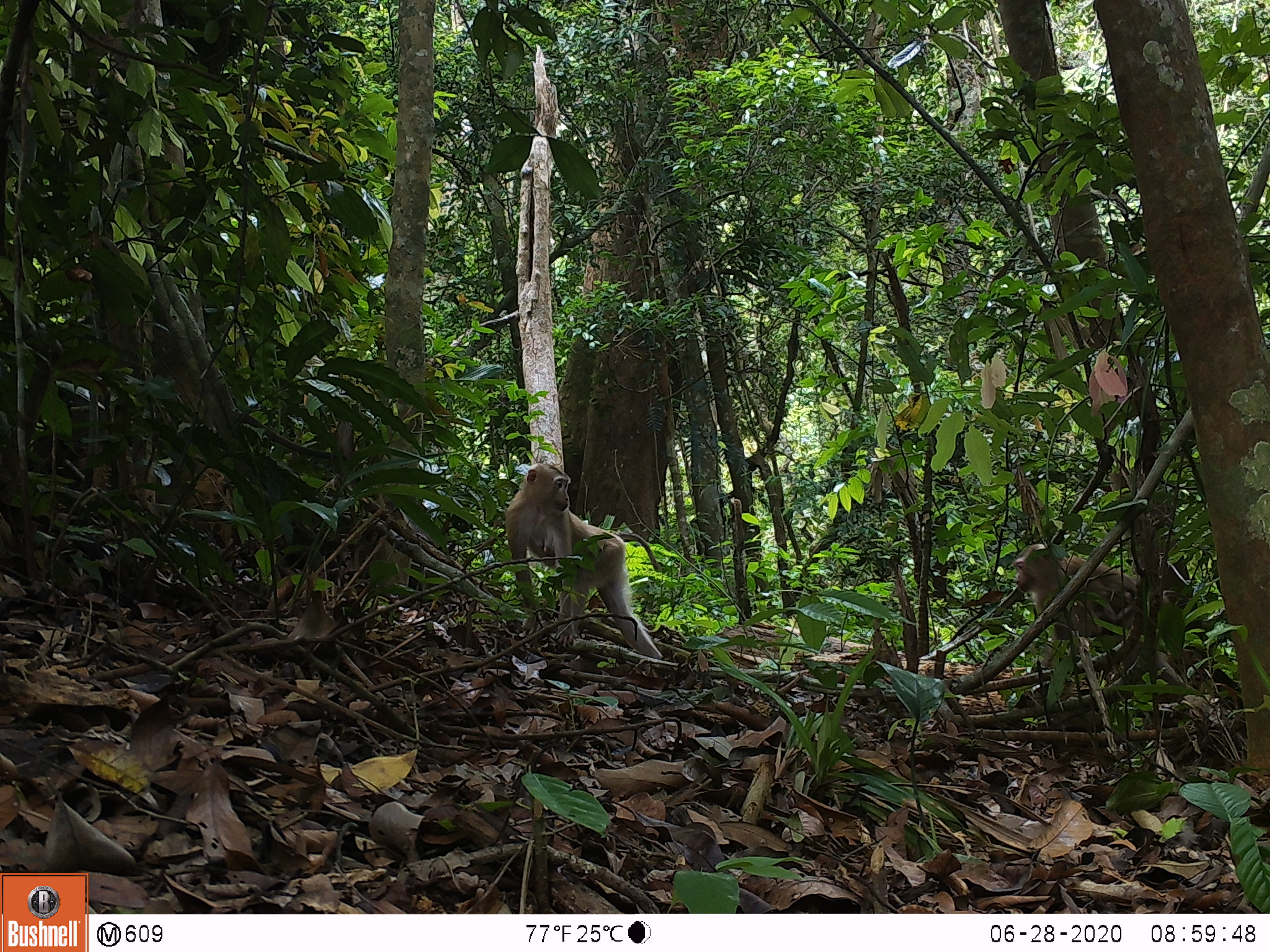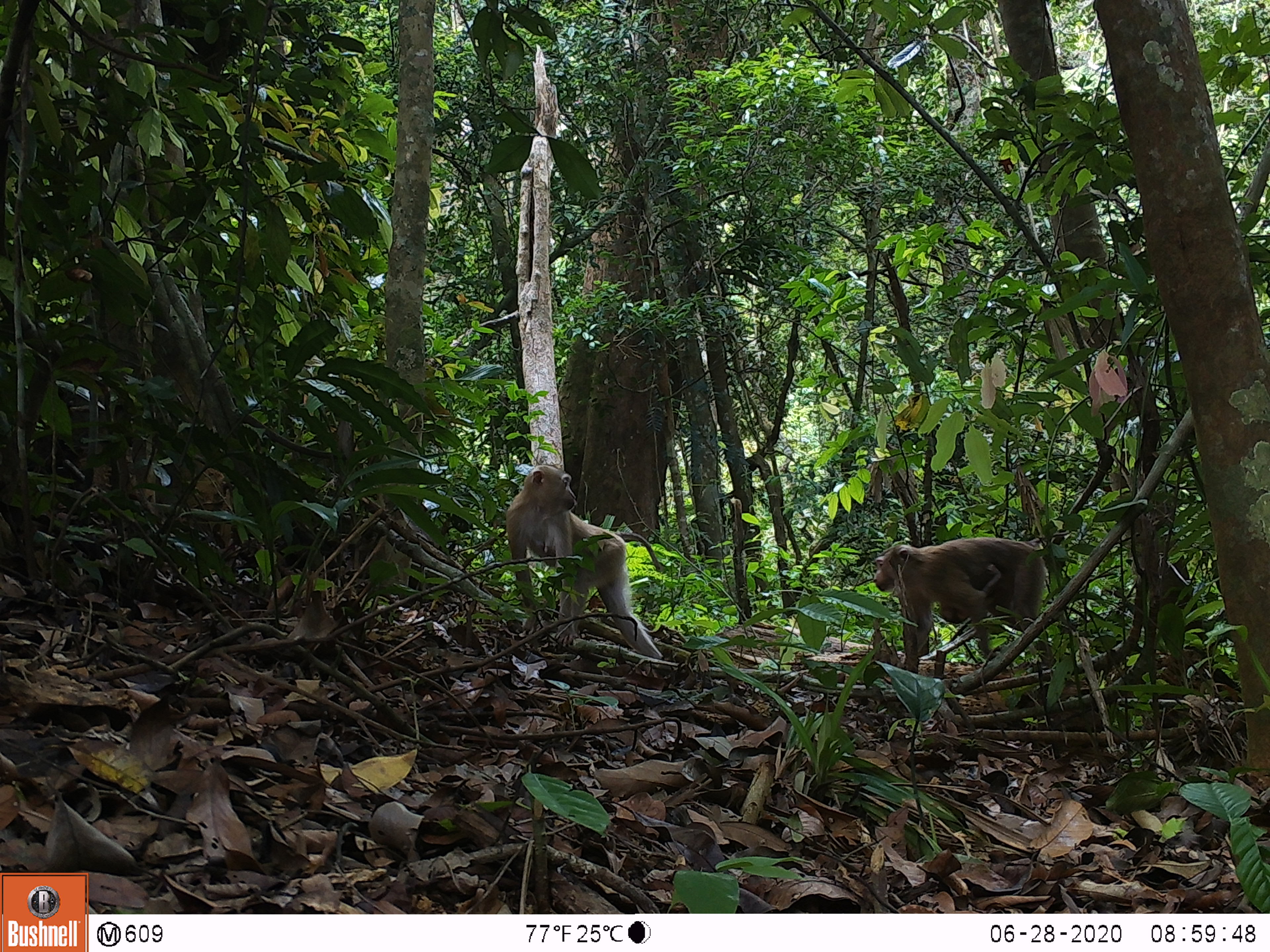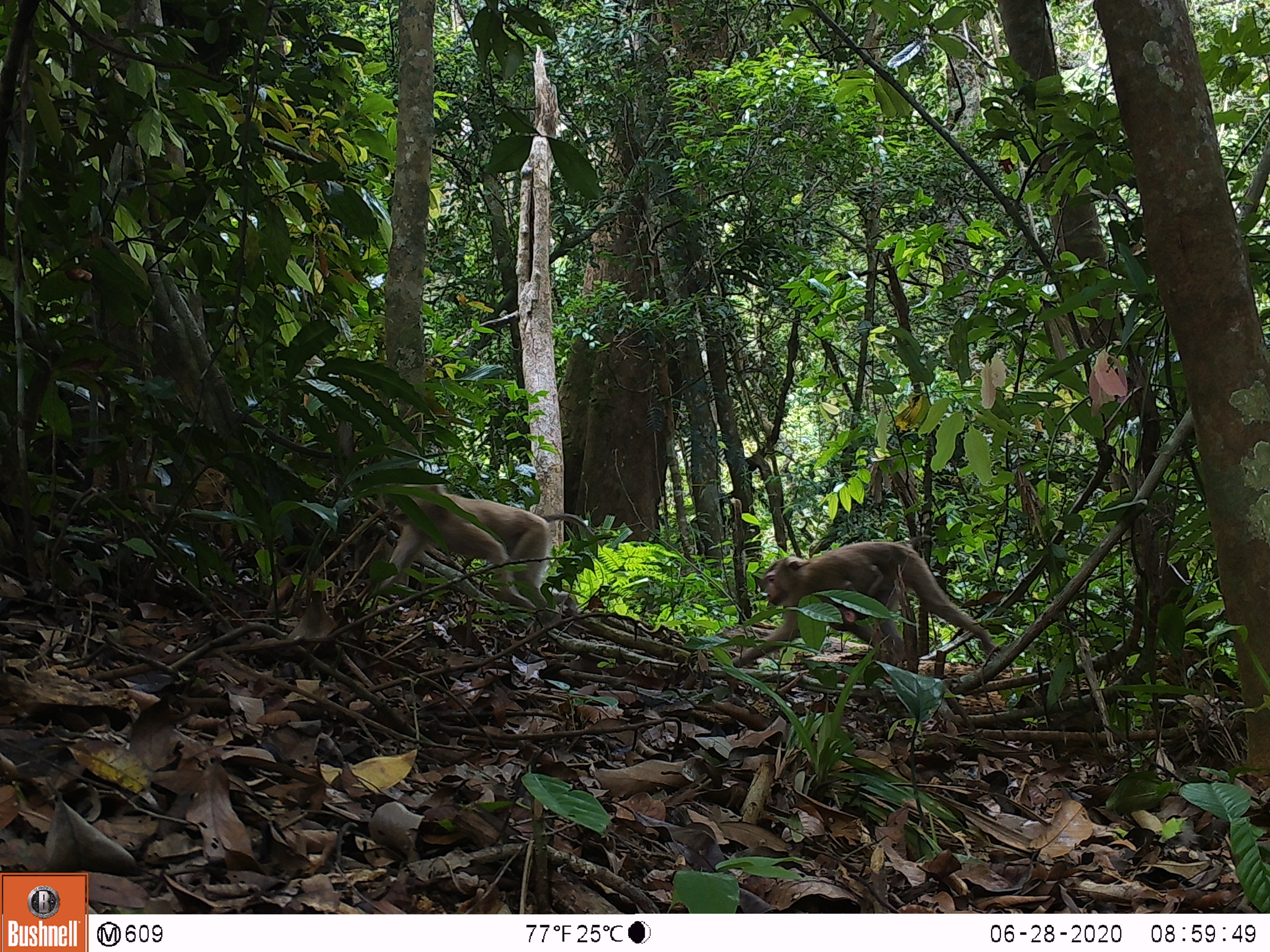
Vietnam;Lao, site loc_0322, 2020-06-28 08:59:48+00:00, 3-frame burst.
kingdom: Animalia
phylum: Chordata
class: Mammalia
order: Primates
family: Cercopithecidae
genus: Macaca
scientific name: Macaca nemestrina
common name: pig-tailed macaque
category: pig tailed macaque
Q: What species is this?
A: Pig tailed macaque (pig-tailed macaque) (Macaca nemestrina).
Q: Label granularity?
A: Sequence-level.